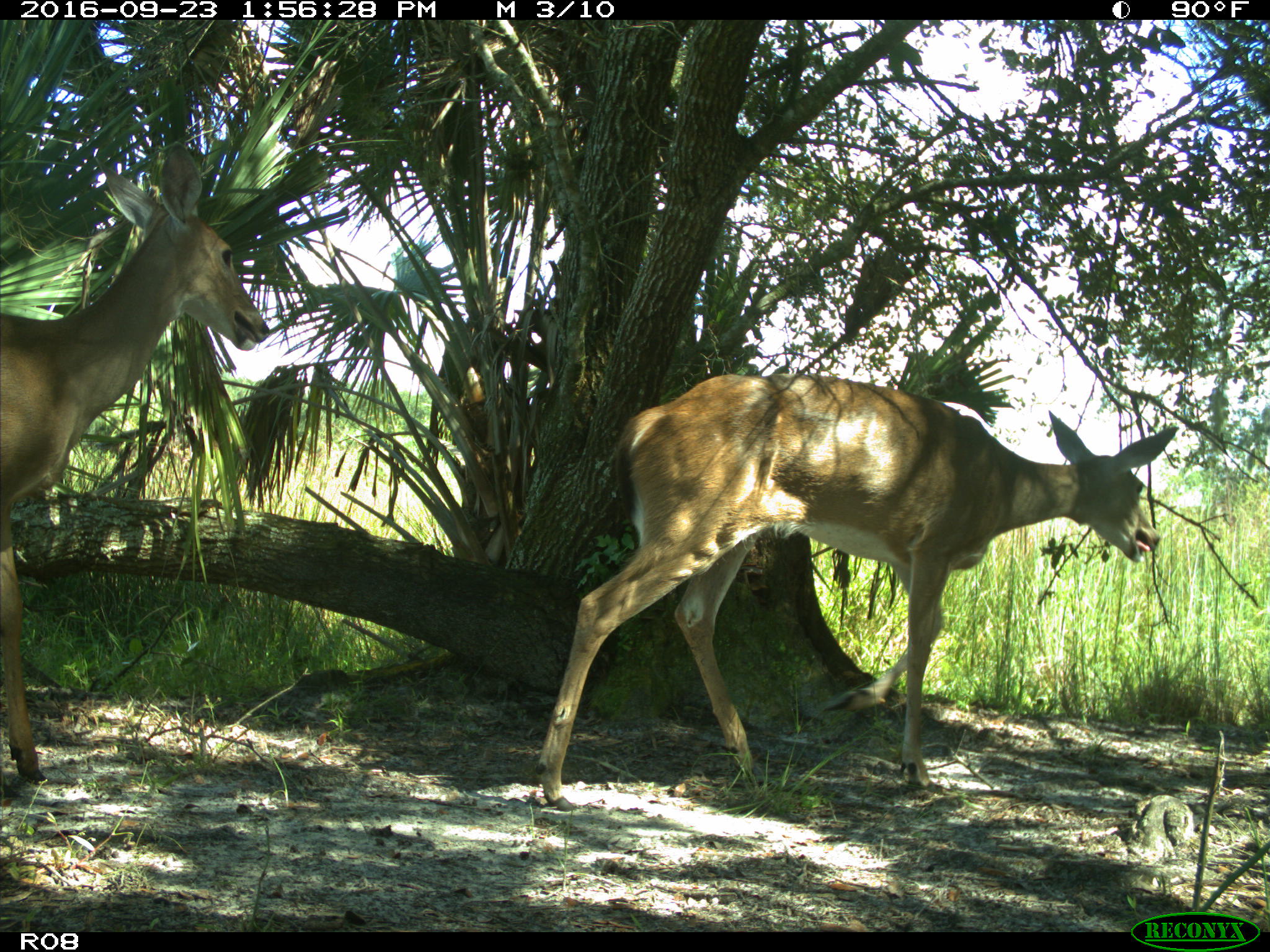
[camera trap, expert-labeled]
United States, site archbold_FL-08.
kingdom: Animalia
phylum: Chordata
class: Mammalia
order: Artiodactyla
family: Cervidae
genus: Odocoileus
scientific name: Odocoileus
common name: deer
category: unidentified deer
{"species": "unidentified deer (deer) (Odocoileus)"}